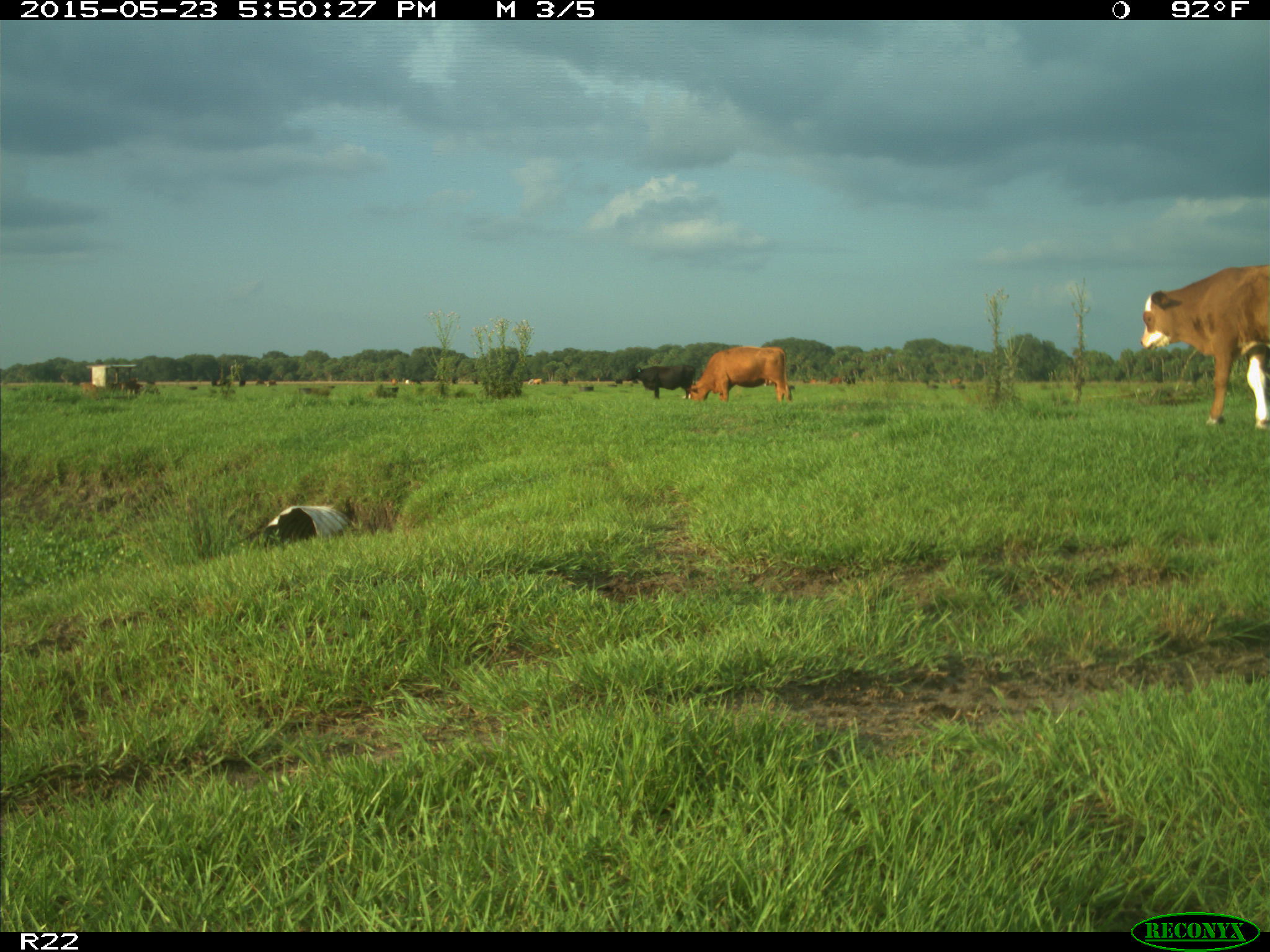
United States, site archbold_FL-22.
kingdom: Animalia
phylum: Chordata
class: Mammalia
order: Artiodactyla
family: Bovidae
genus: Bos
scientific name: Bos taurus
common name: domestic cow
Bos taurus (domestic cow).